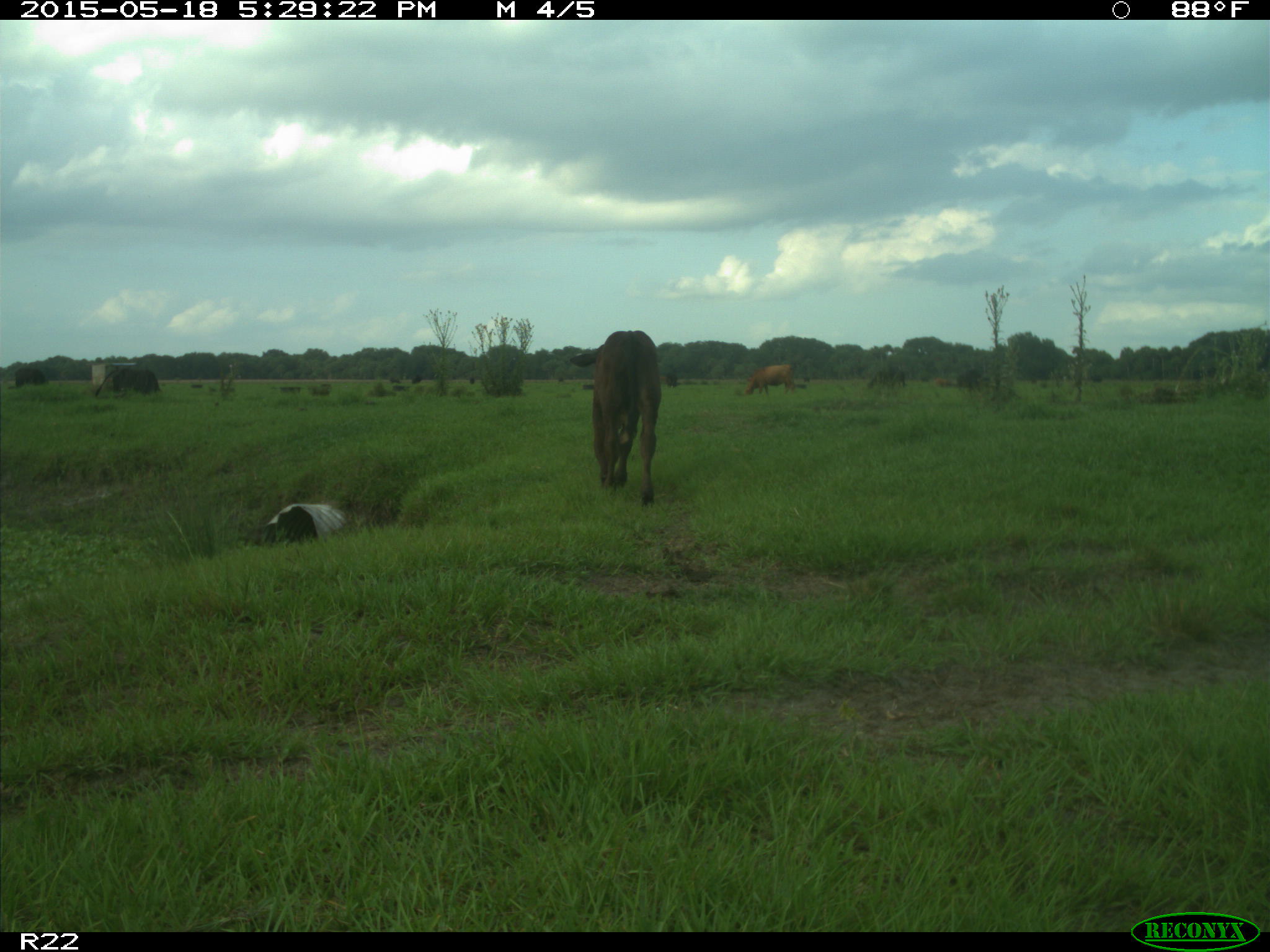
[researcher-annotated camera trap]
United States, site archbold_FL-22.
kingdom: Animalia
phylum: Chordata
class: Mammalia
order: Artiodactyla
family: Bovidae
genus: Bos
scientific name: Bos taurus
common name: domestic cow